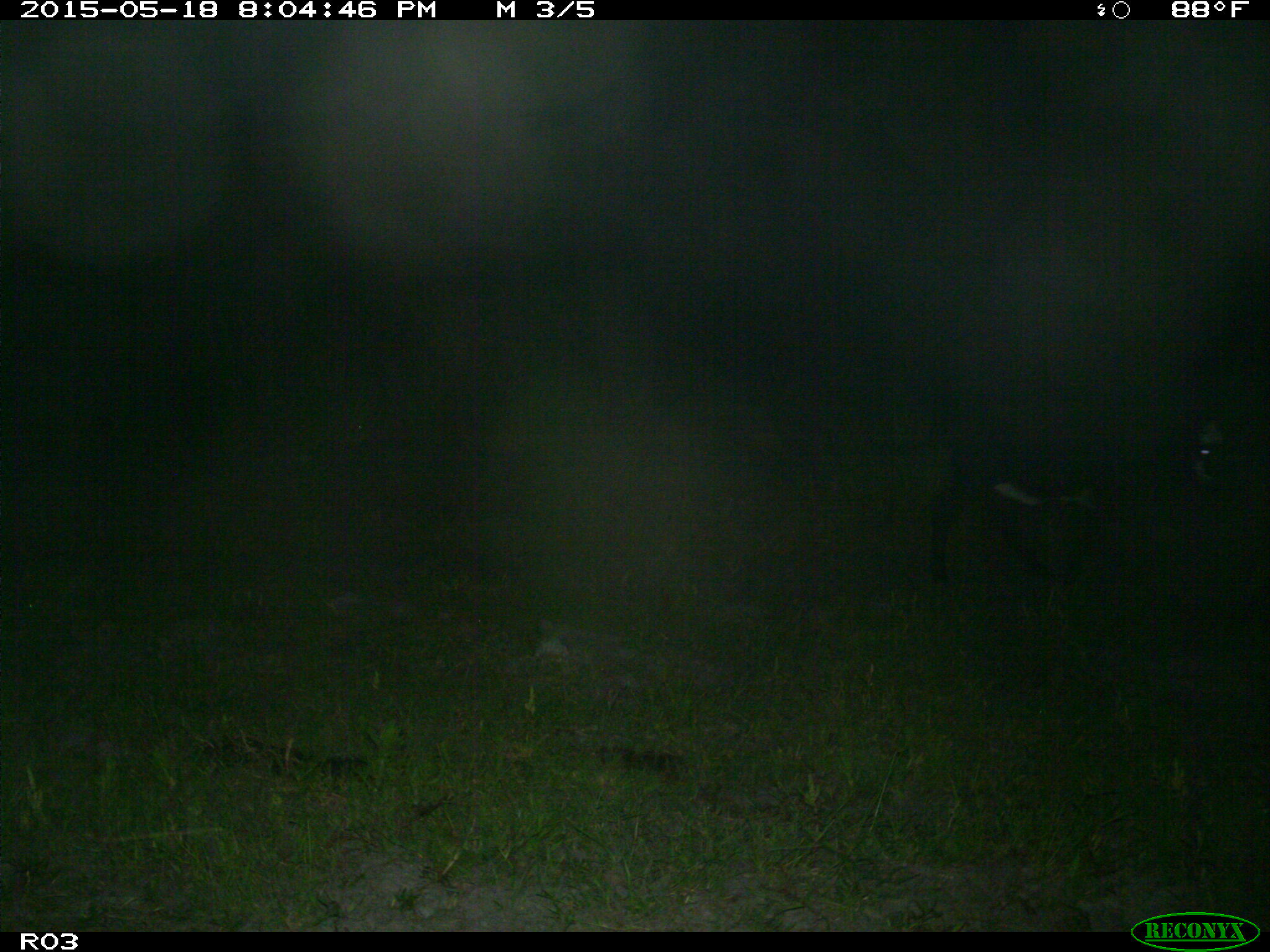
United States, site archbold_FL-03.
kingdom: Animalia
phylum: Chordata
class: Mammalia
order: Artiodactyla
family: Bovidae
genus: Bos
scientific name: Bos taurus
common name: domestic cow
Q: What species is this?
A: Bos taurus (domestic cow).